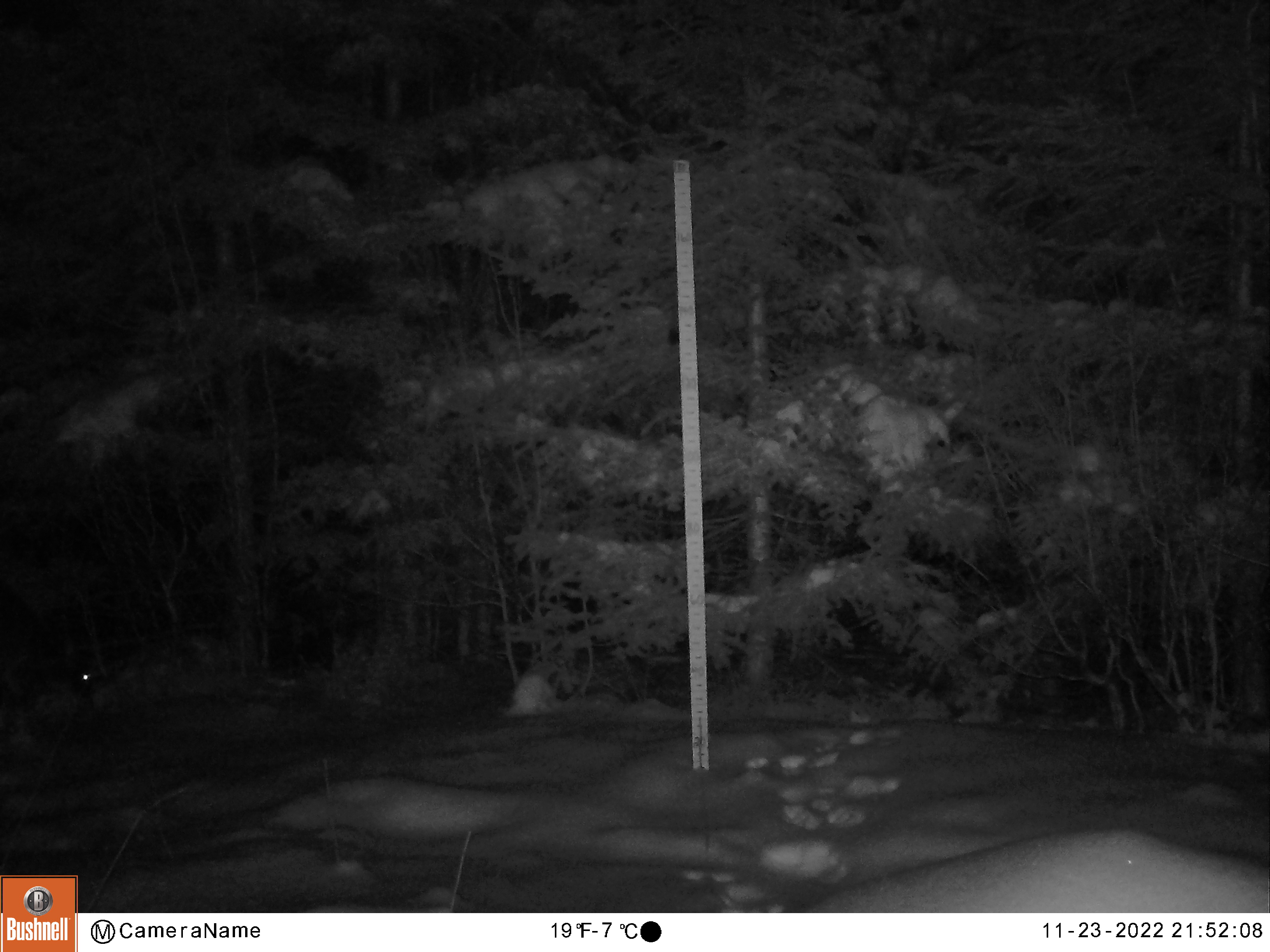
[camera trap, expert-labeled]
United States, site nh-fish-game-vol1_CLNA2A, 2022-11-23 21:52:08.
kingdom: Animalia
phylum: Chordata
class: Mammalia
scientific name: Mammalia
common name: mammal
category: mammal sp.